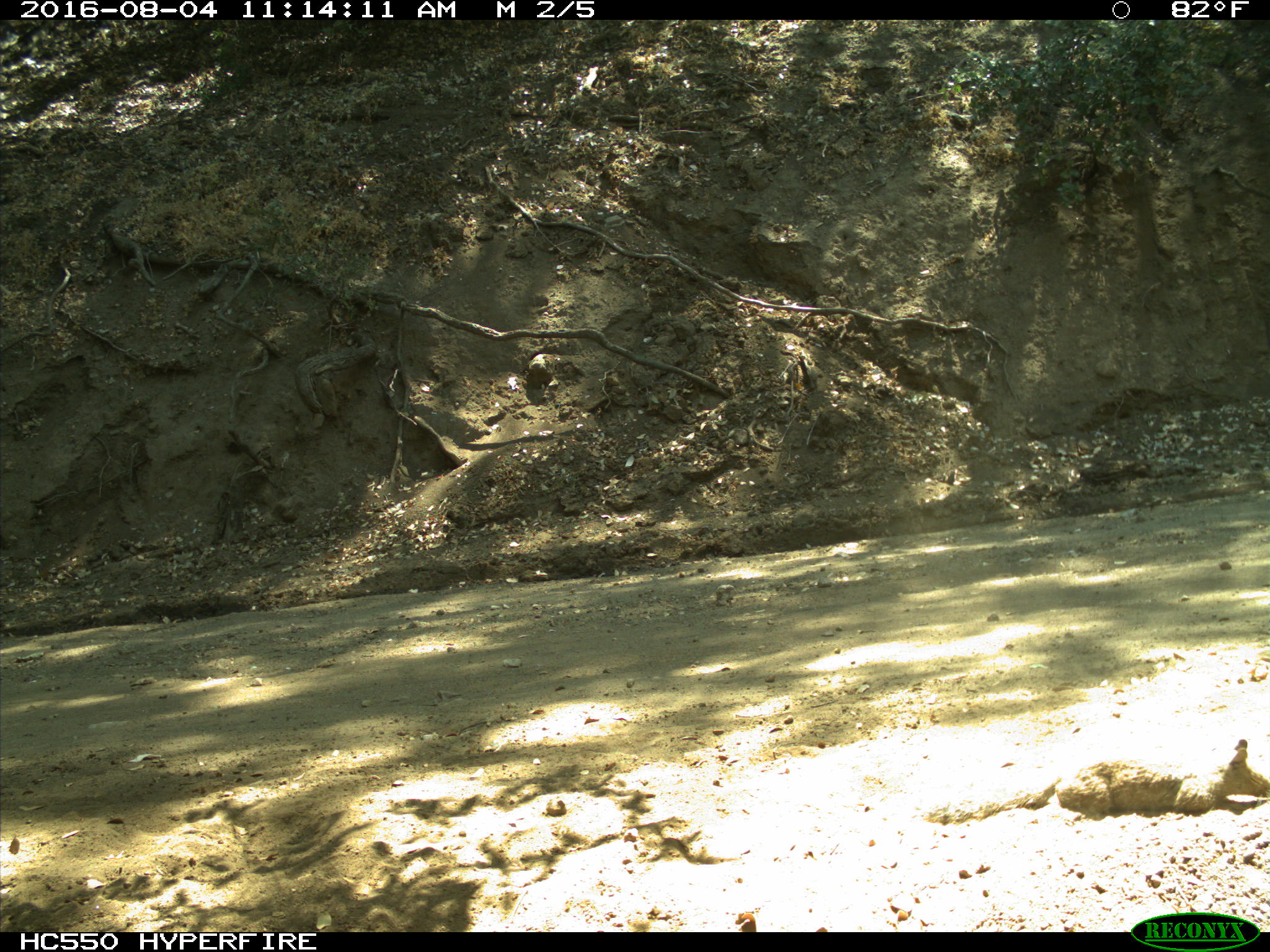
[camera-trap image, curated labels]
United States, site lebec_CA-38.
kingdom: Animalia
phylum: Chordata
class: Mammalia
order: Rodentia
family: Sciuridae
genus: Otospermophilus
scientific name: Otospermophilus beecheyi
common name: california ground squirrel